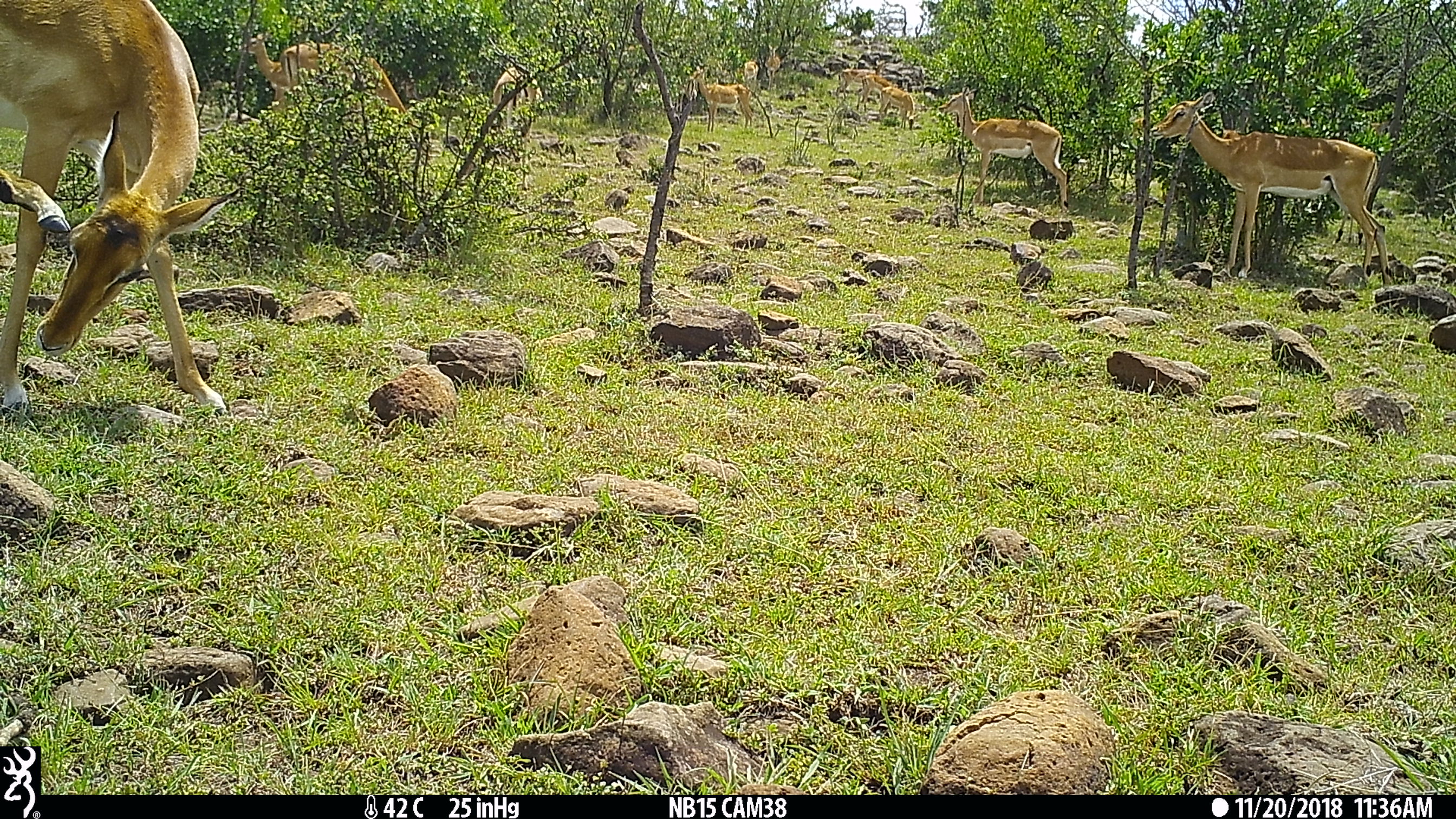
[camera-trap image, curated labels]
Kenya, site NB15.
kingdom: Animalia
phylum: Chordata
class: Mammalia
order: Artiodactyla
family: Bovidae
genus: Aepyceros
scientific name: Aepyceros melampus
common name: impala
Impala (Aepyceros melampus).